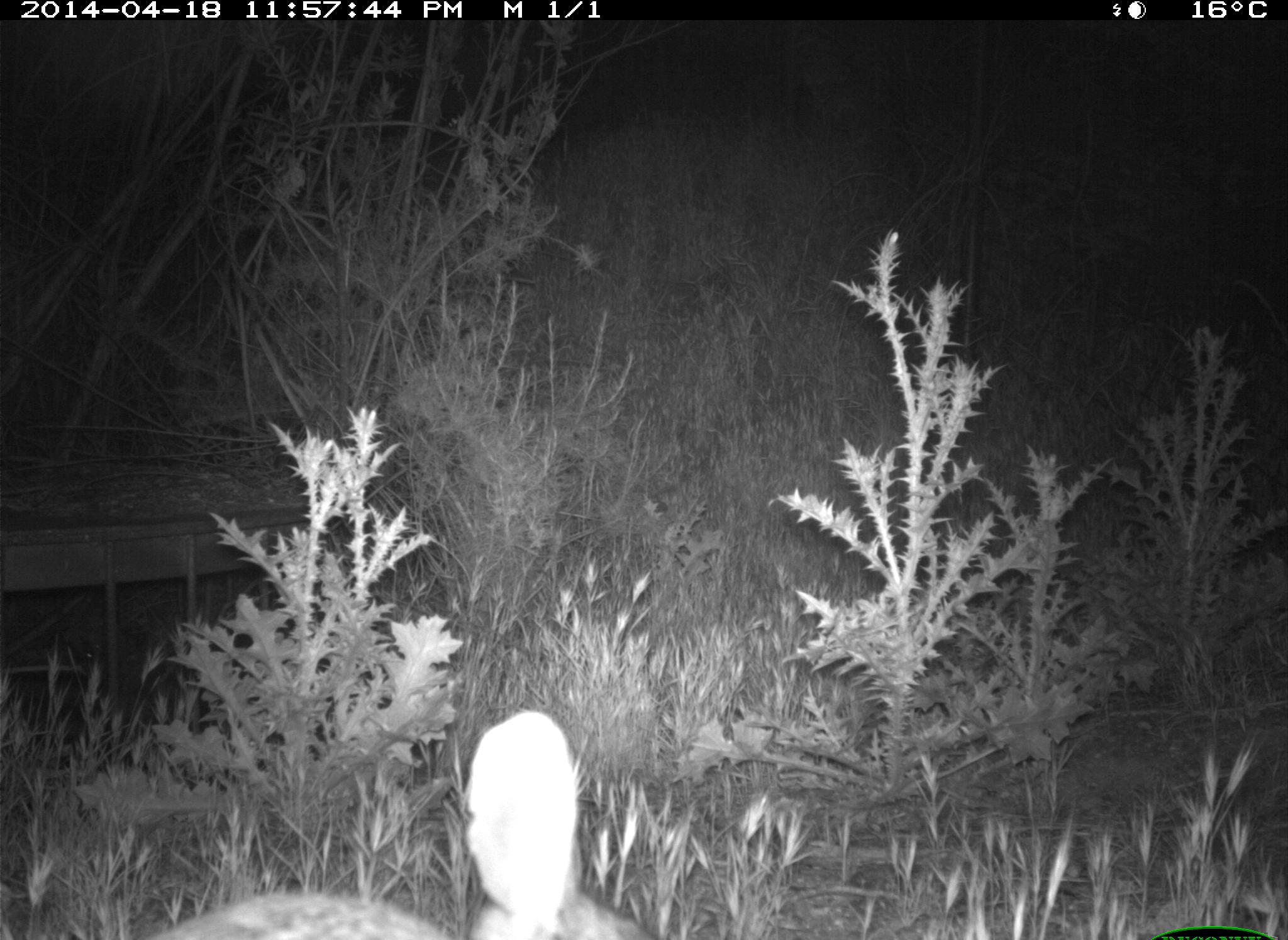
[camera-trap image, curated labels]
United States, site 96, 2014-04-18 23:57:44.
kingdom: Animalia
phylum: Chordata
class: Mammalia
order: Lagomorpha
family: Leporidae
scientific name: Leporidae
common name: rabbits and hares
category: rabbit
Rabbit (rabbits and hares) (Leporidae).